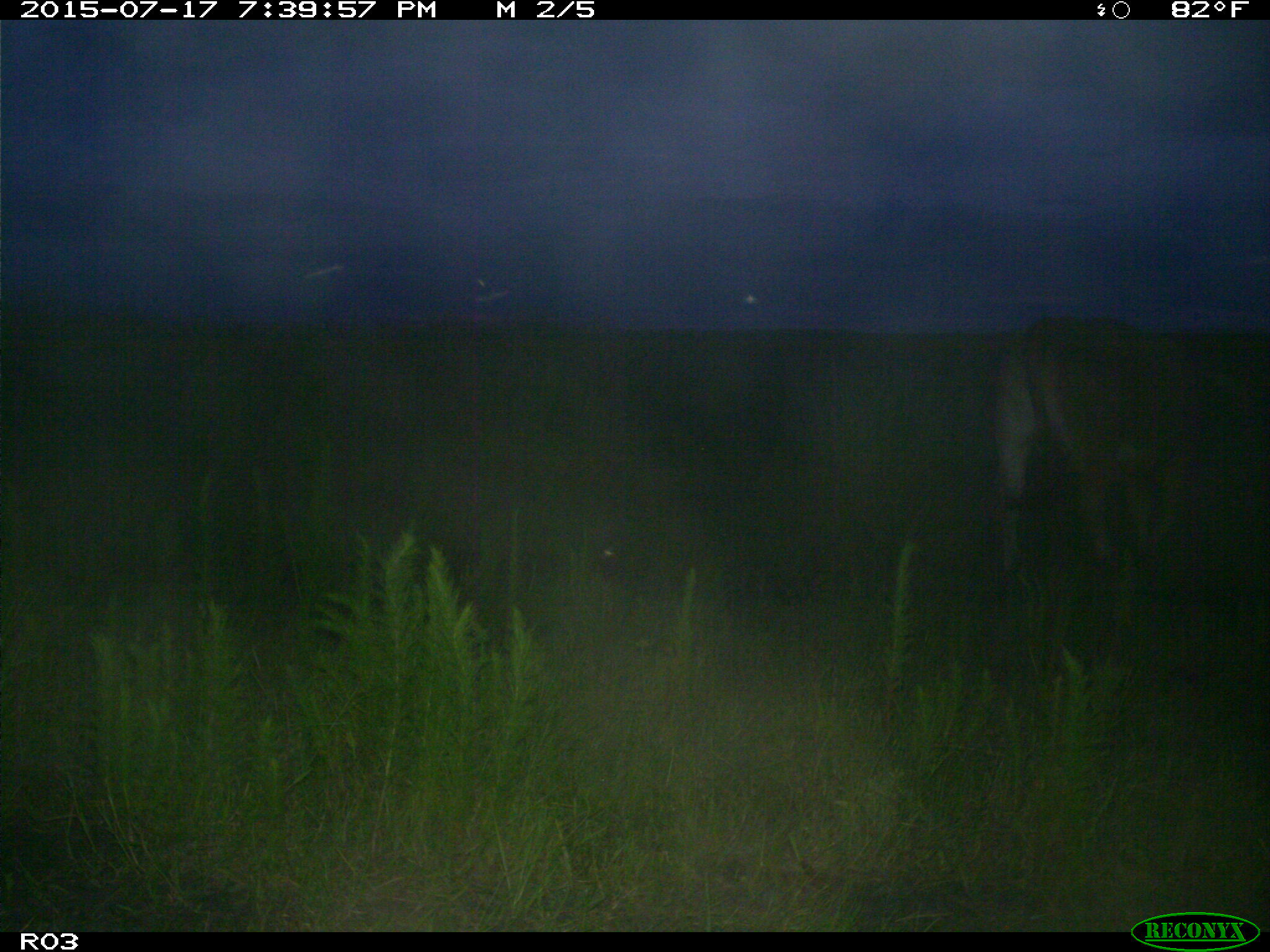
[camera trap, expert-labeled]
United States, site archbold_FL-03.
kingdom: Animalia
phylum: Chordata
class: Mammalia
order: Artiodactyla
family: Bovidae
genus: Bos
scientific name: Bos taurus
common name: domestic cow